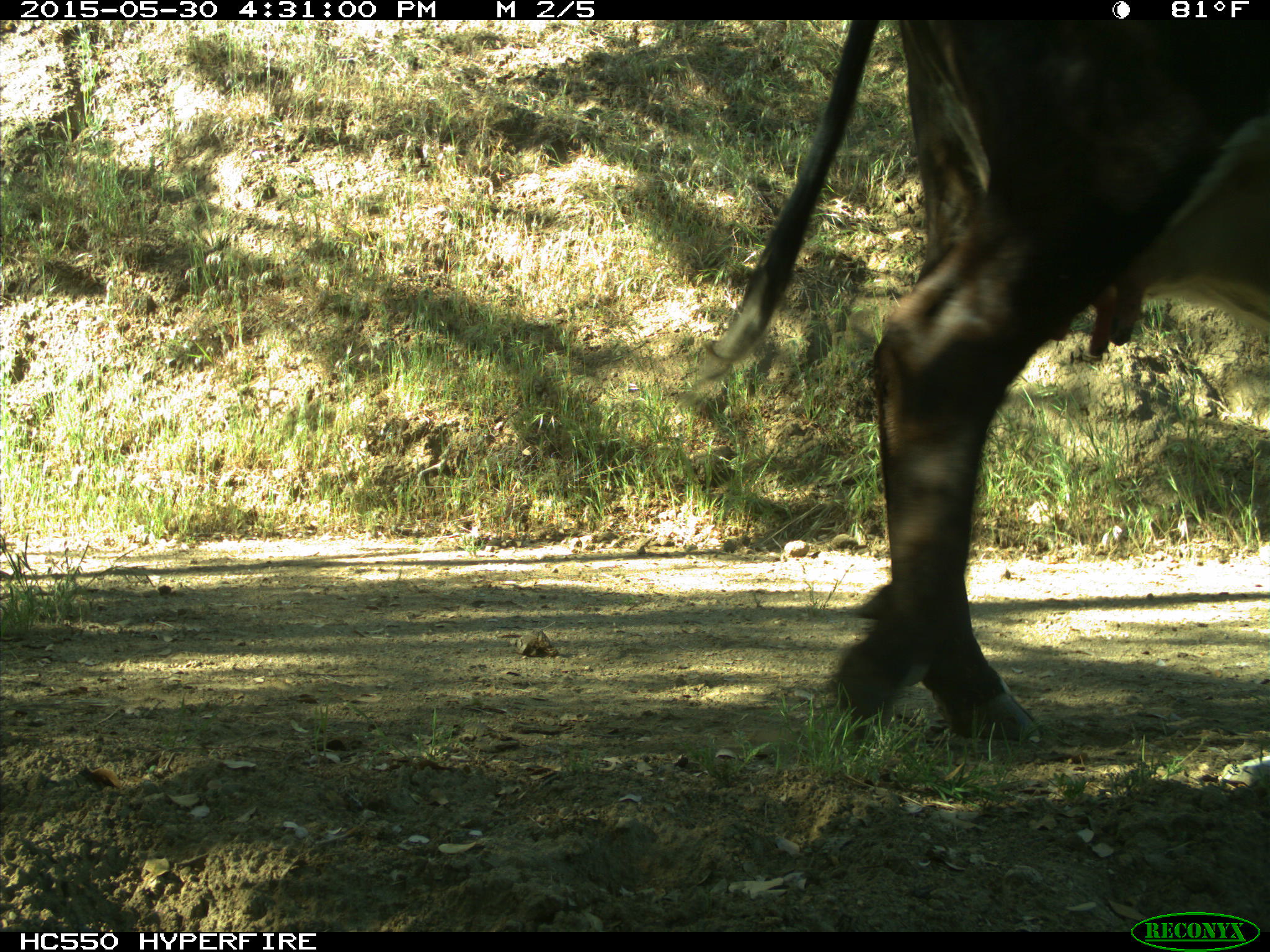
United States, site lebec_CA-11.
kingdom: Animalia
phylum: Chordata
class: Mammalia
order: Artiodactyla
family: Bovidae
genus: Bos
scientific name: Bos taurus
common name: domestic cow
Bos taurus (domestic cow).